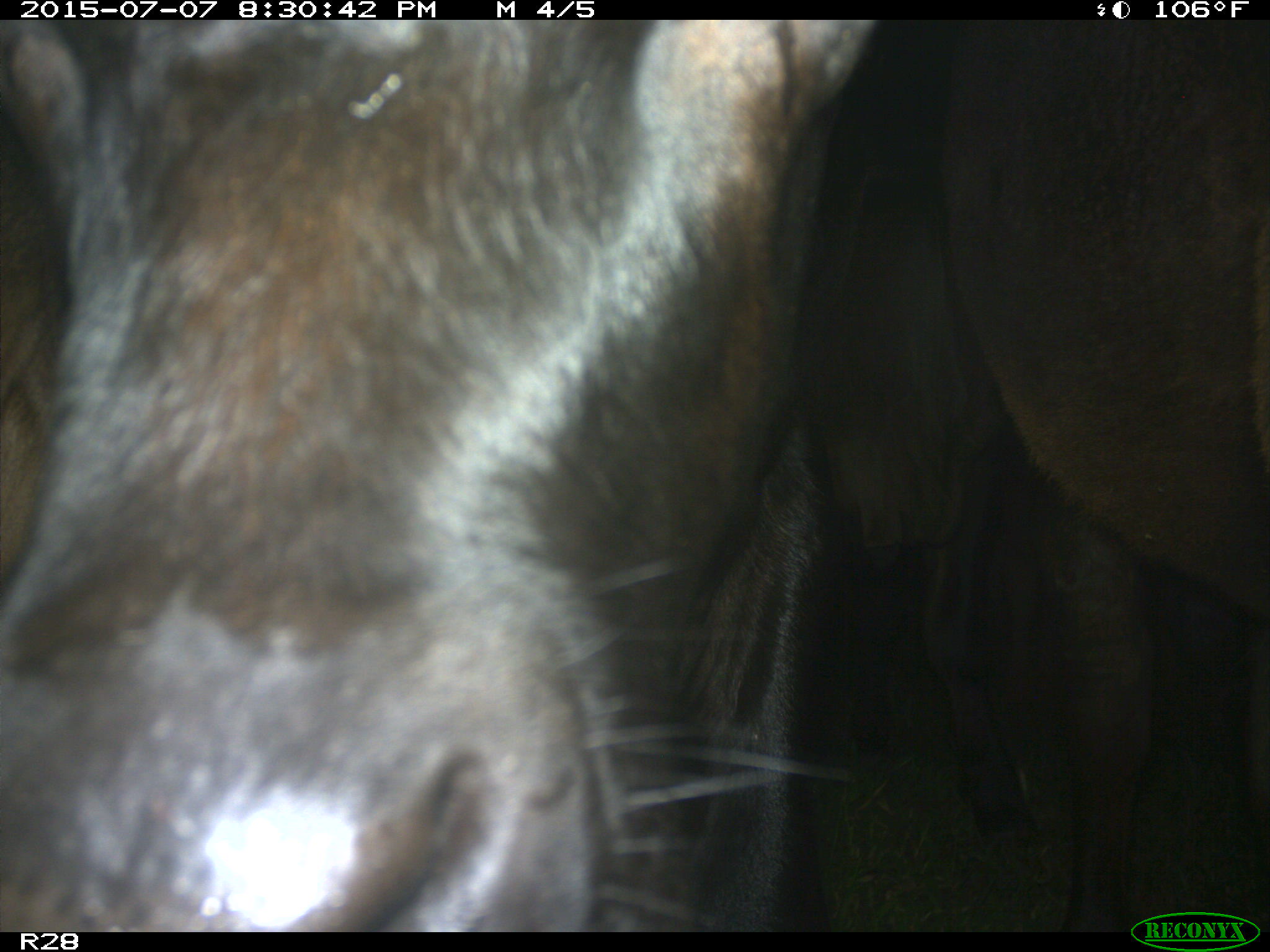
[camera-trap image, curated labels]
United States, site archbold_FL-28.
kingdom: Animalia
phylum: Chordata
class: Mammalia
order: Artiodactyla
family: Bovidae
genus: Bos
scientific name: Bos taurus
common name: domestic cow